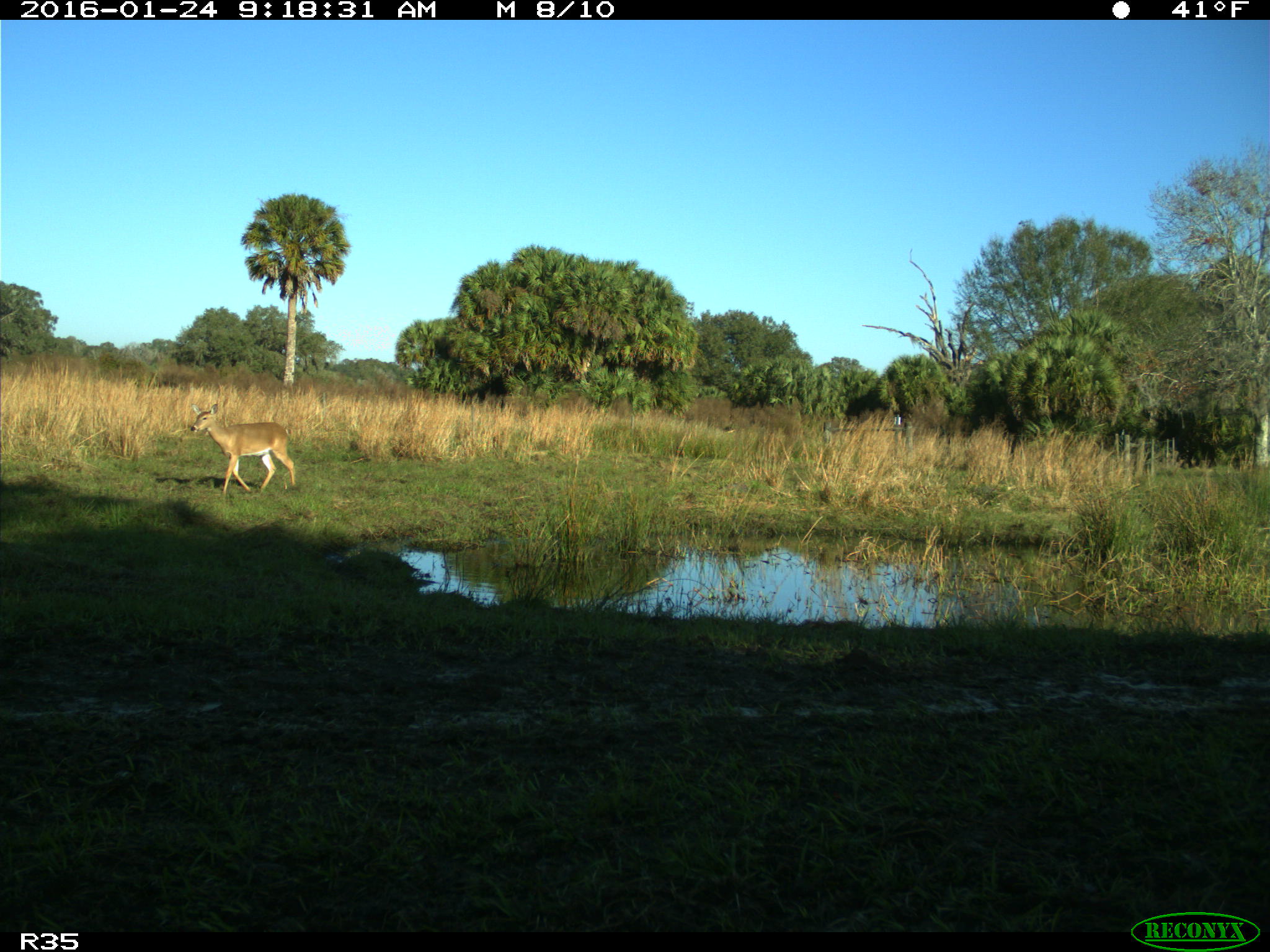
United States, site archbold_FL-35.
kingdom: Animalia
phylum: Chordata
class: Mammalia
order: Artiodactyla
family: Cervidae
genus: Odocoileus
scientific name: Odocoileus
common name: deer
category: unidentified deer